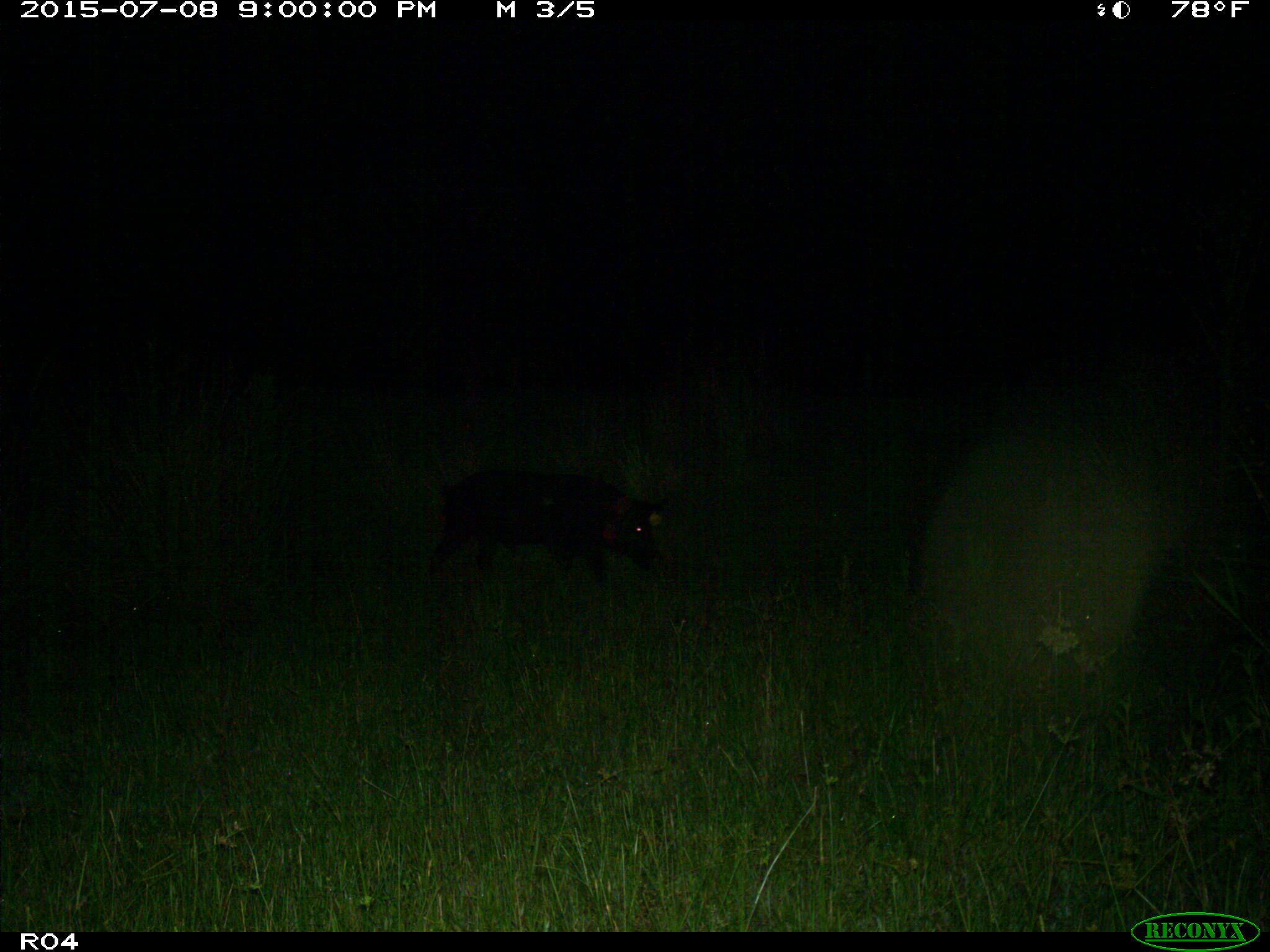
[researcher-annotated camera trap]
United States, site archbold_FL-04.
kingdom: Animalia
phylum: Chordata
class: Mammalia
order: Artiodactyla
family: Suidae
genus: Sus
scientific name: Sus scrofa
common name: wild boar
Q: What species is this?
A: Sus scrofa (wild boar).